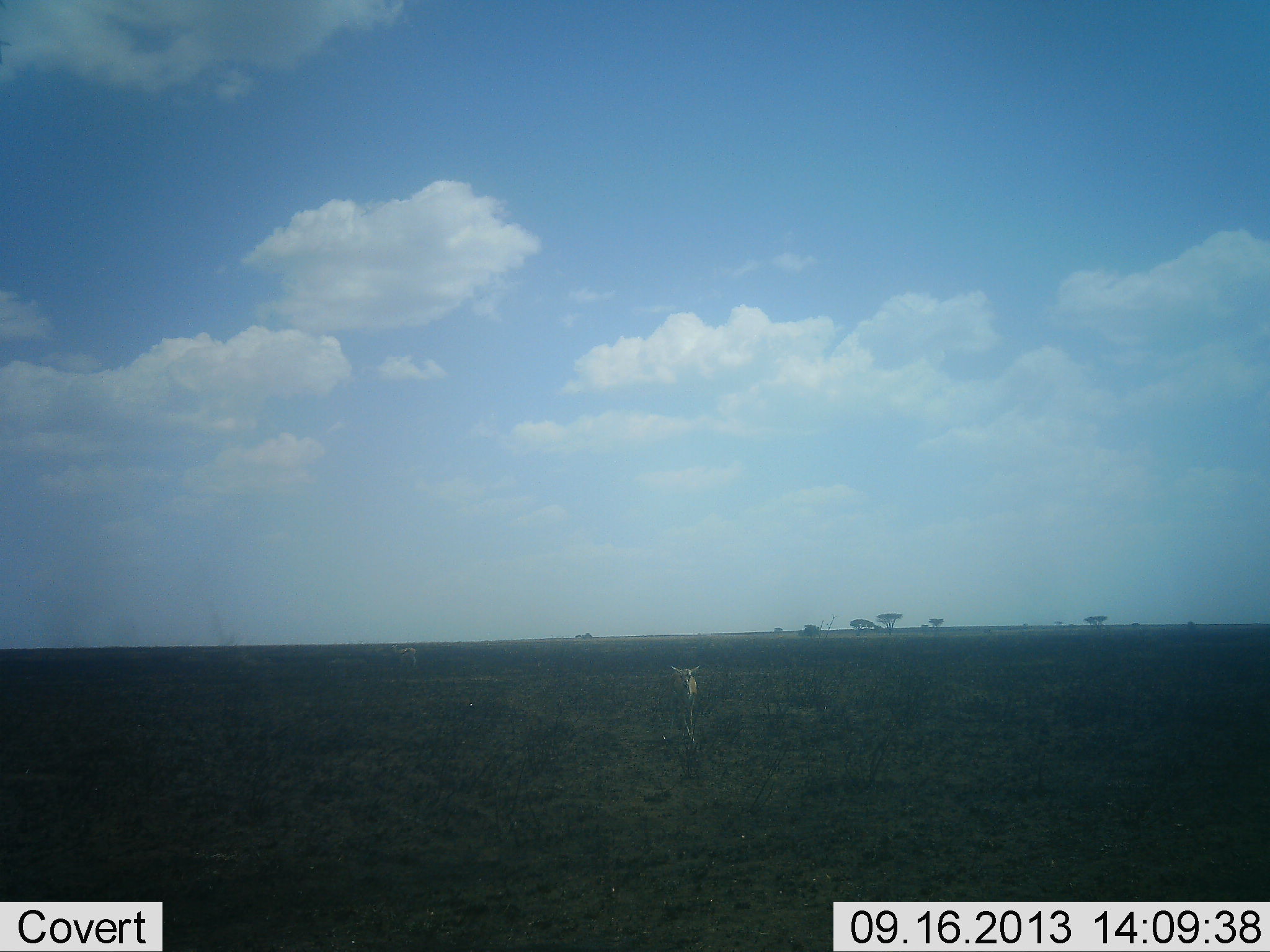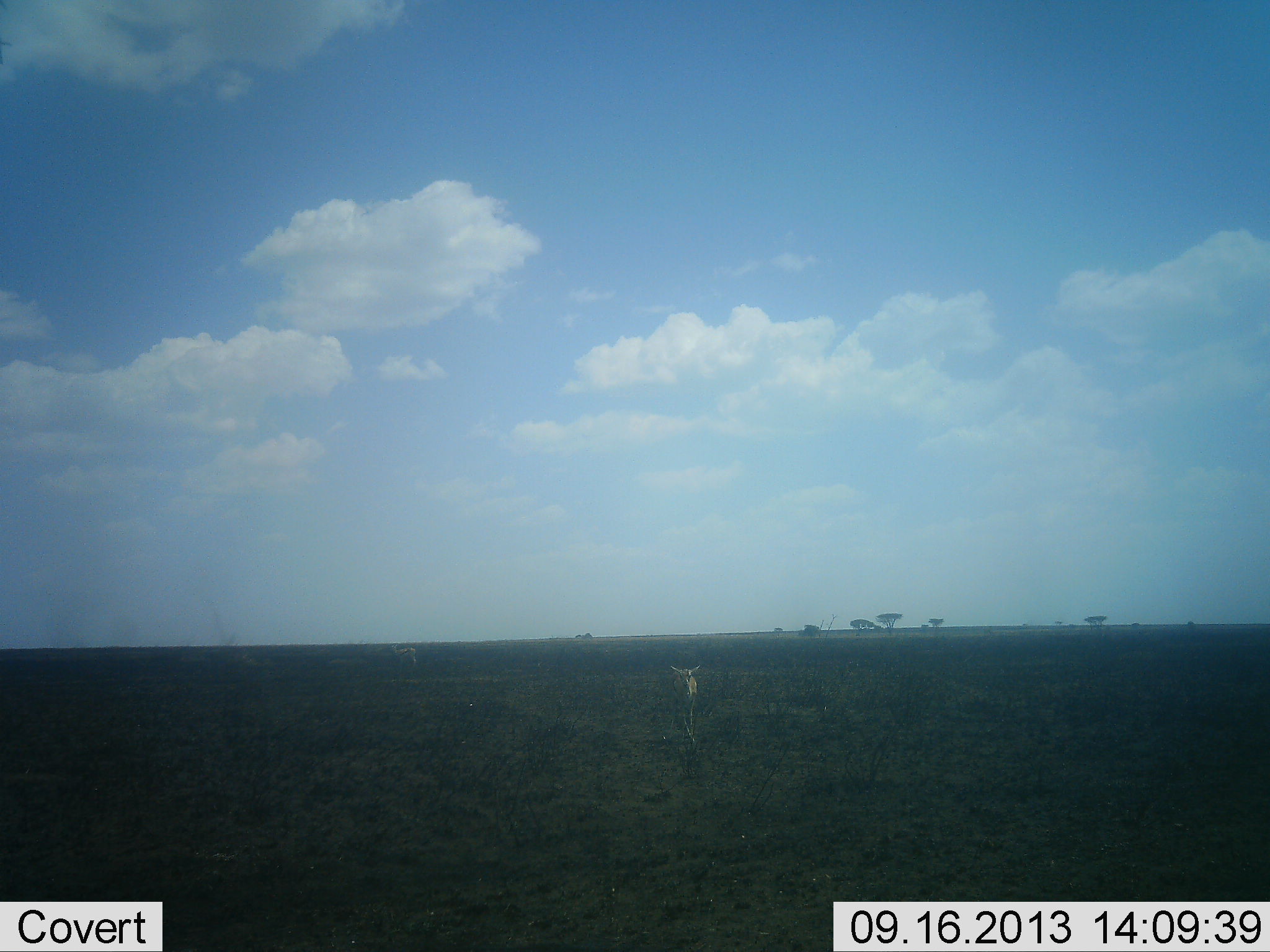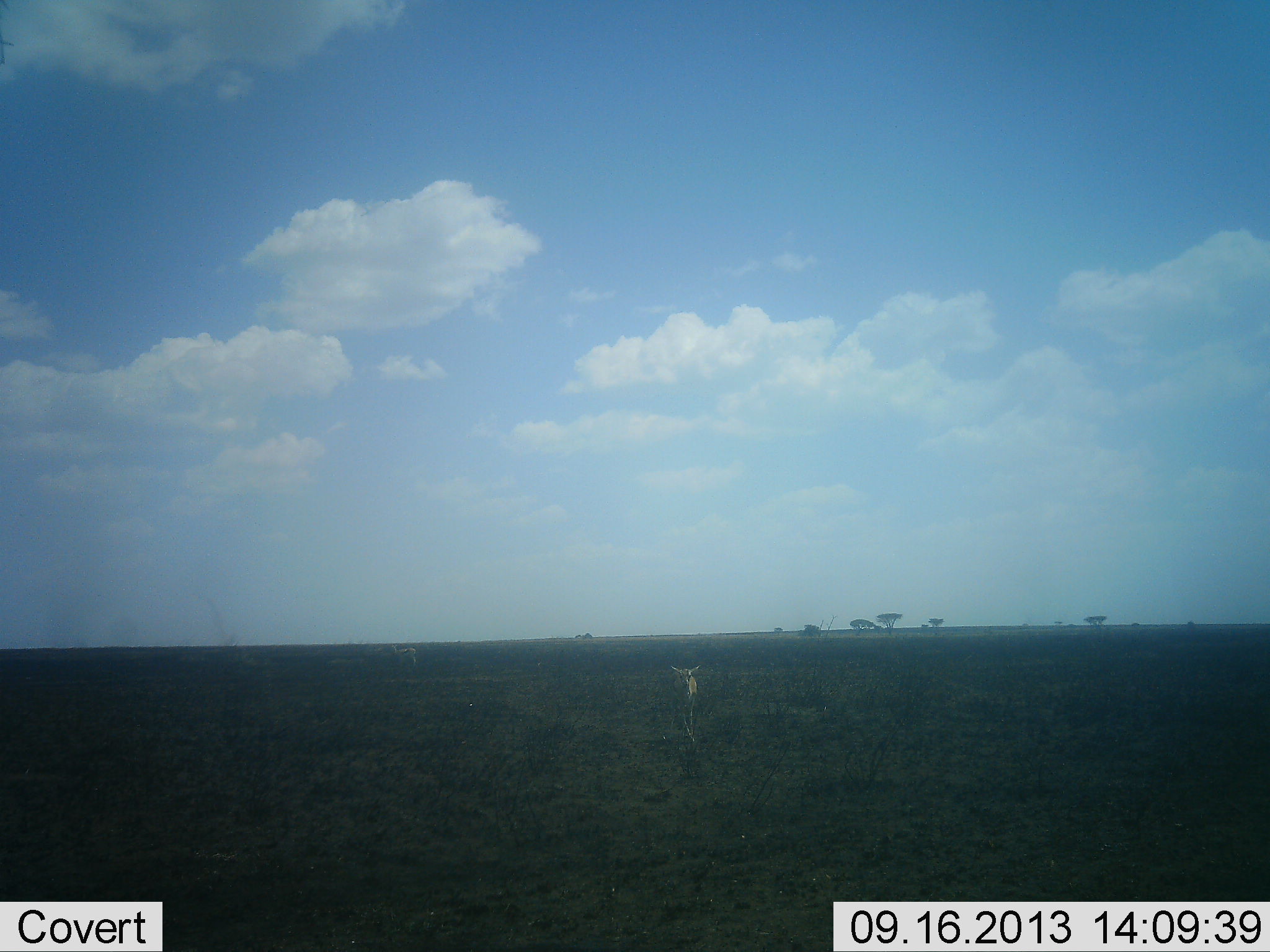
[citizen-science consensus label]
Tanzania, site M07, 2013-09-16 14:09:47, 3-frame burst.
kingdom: Animalia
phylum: Chordata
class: Mammalia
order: Artiodactyla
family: Bovidae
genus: Eudorcas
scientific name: Eudorcas thomsonii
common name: thomson's gazelle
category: gazellethomsons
Gazellethomsons (thomson's gazelle) (Eudorcas thomsonii), count 2. Behavior (volunteer vote fractions): standing 86%, resting 7%, moving 7%, interacting 0%. Young present (vote fraction): 0%. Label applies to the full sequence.